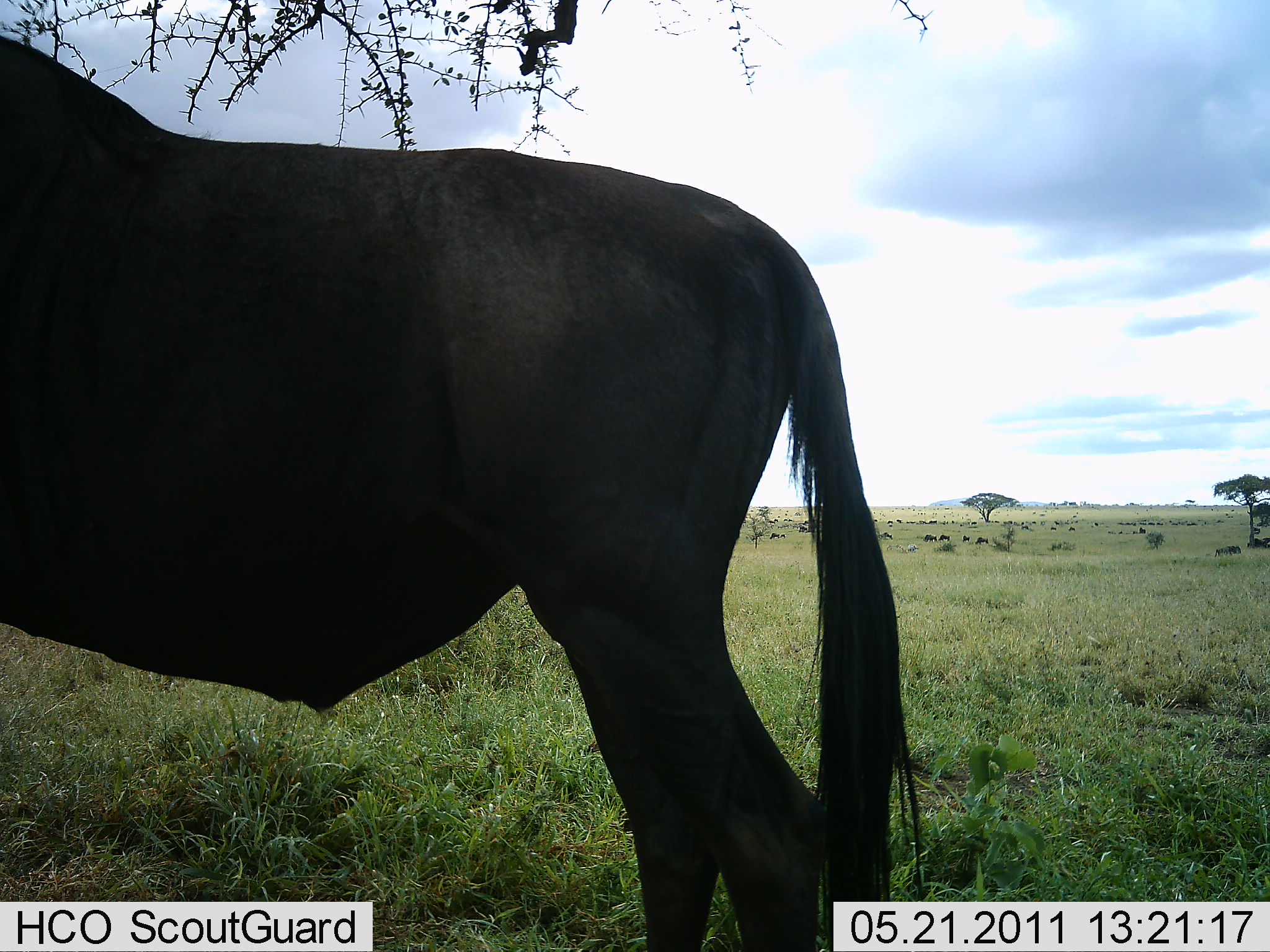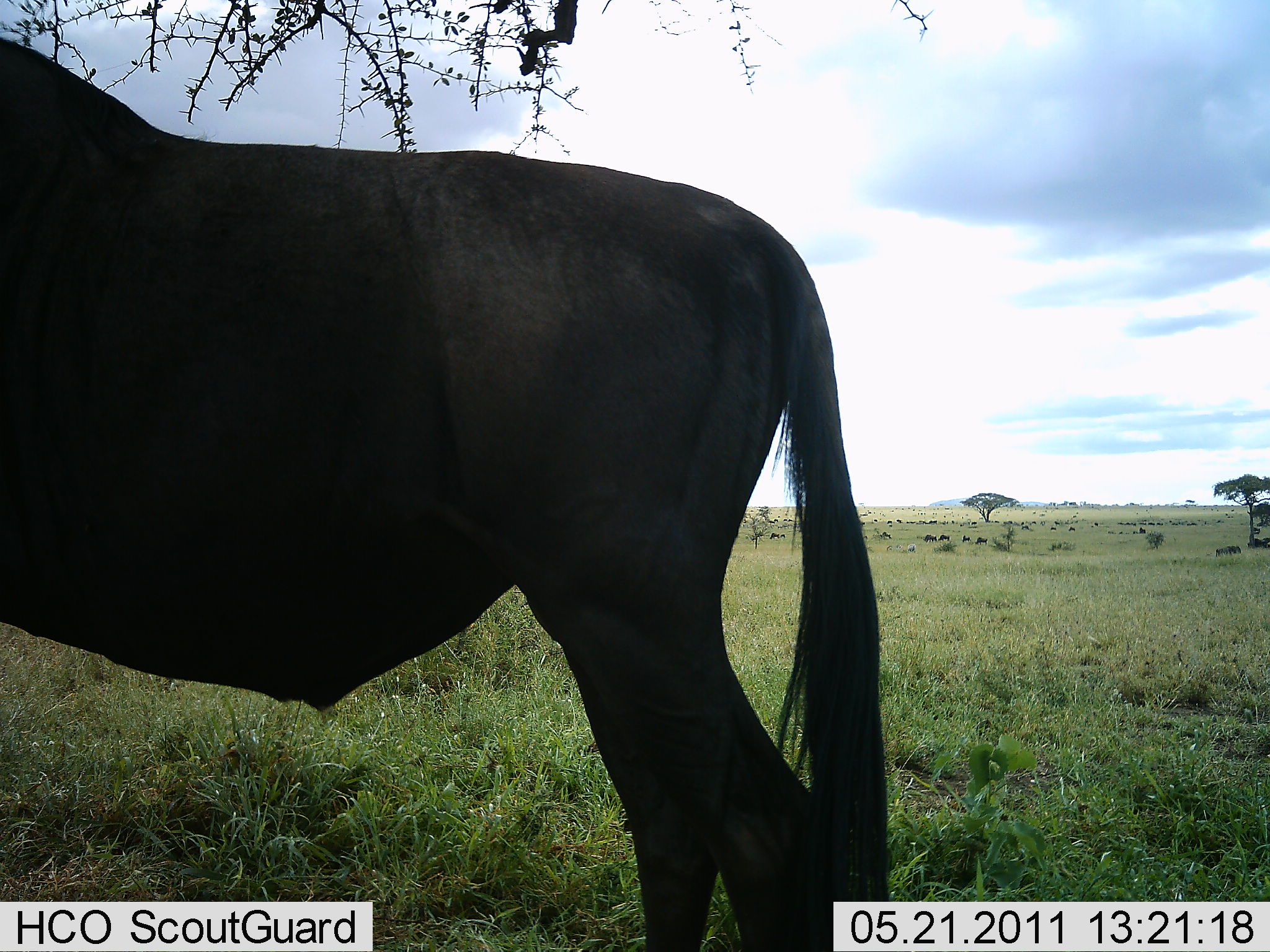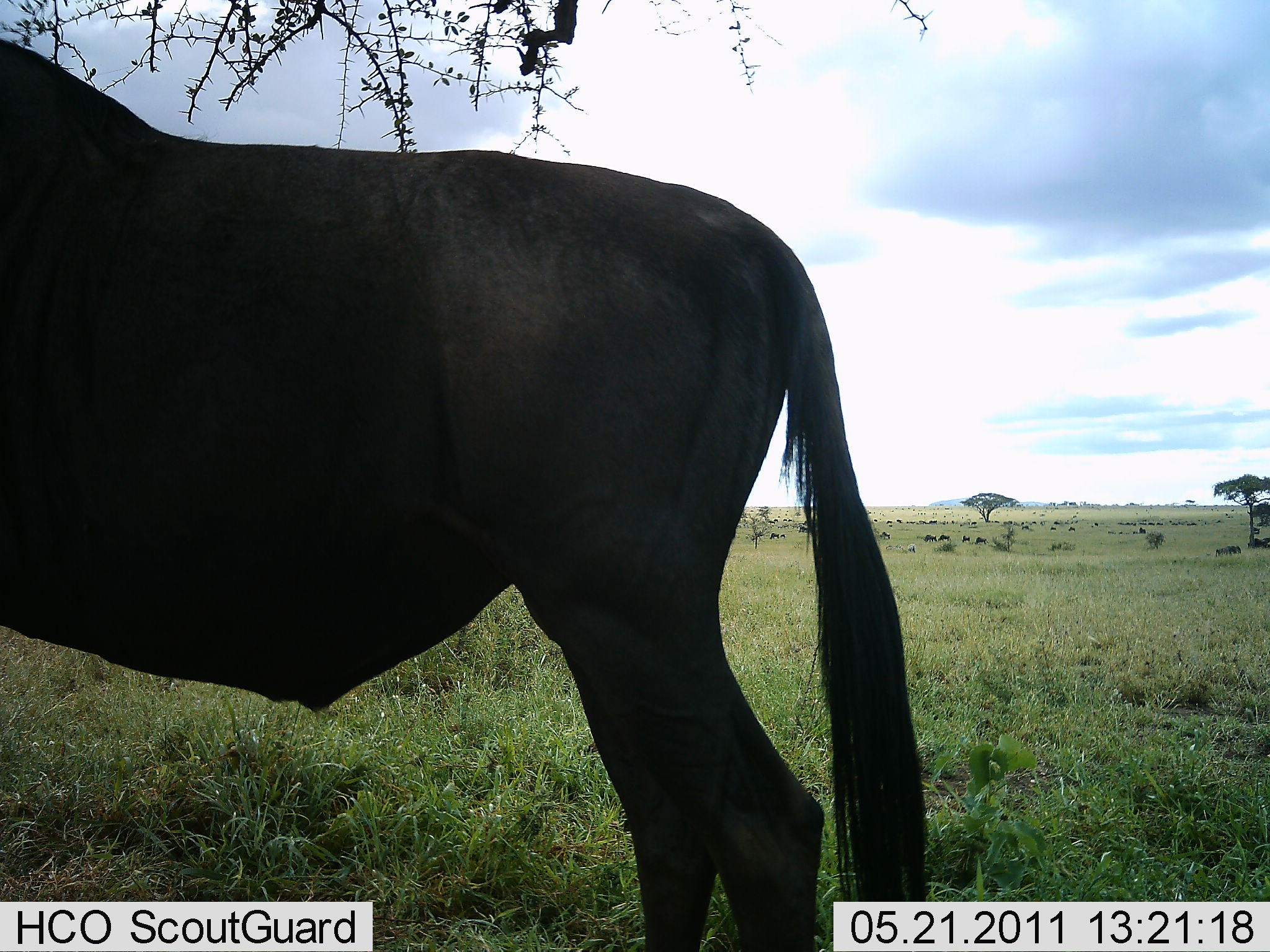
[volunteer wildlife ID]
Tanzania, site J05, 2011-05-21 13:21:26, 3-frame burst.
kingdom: Animalia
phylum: Chordata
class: Mammalia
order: Artiodactyla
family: Bovidae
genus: Connochaetes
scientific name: Connochaetes taurinus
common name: blue wildebeest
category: wildebeest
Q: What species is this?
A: Wildebeest (blue wildebeest) (Connochaetes taurinus).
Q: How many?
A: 1.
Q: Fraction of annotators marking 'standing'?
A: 83%.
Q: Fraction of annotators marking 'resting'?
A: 0%.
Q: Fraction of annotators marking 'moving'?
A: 17%.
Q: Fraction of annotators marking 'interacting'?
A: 0%.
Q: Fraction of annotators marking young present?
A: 0%.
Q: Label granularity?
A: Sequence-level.